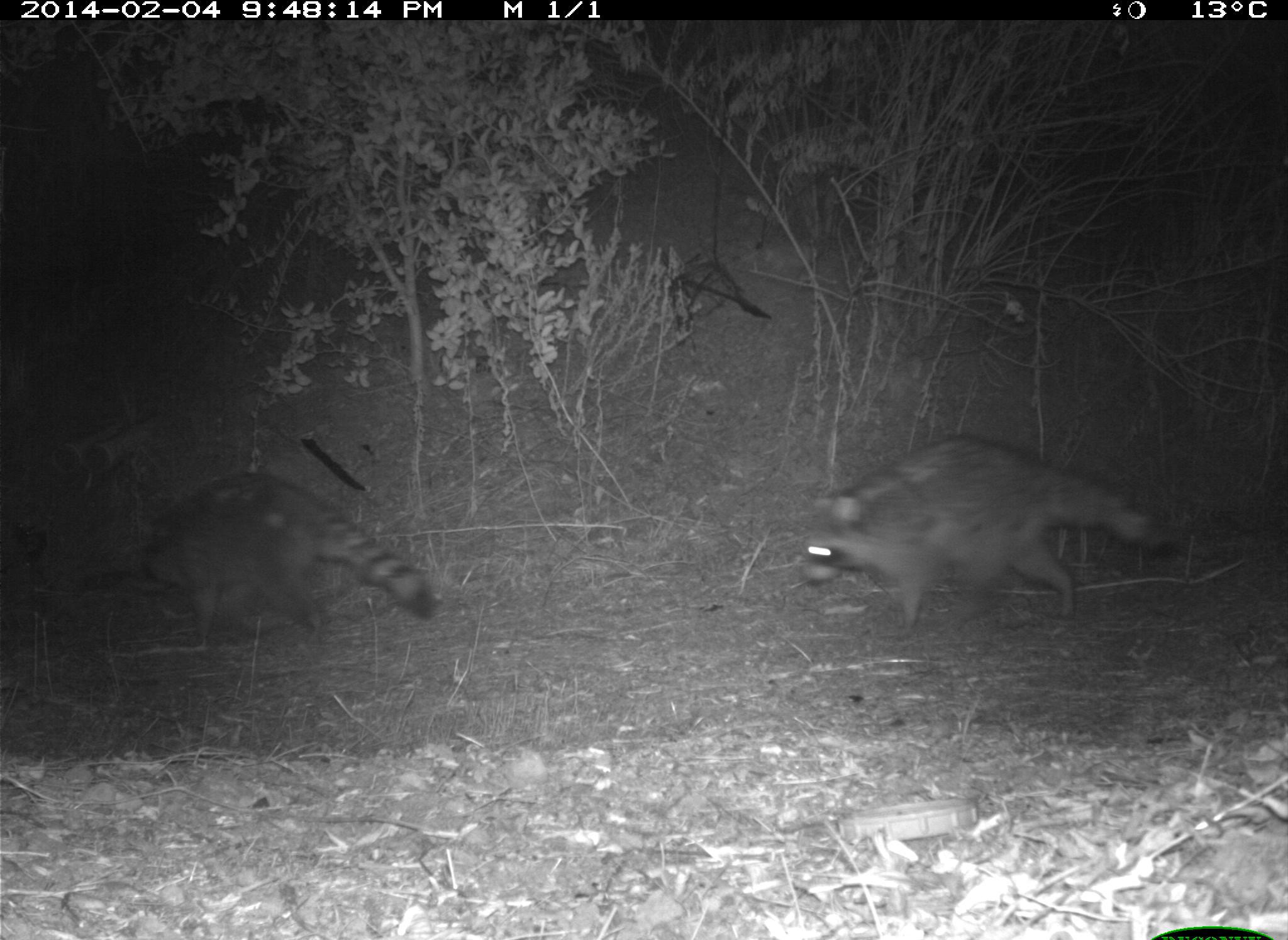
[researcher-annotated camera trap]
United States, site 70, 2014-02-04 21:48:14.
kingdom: Animalia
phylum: Chordata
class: Mammalia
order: Carnivora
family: Procyonidae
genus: Procyon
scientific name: Procyon lotor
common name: raccoon